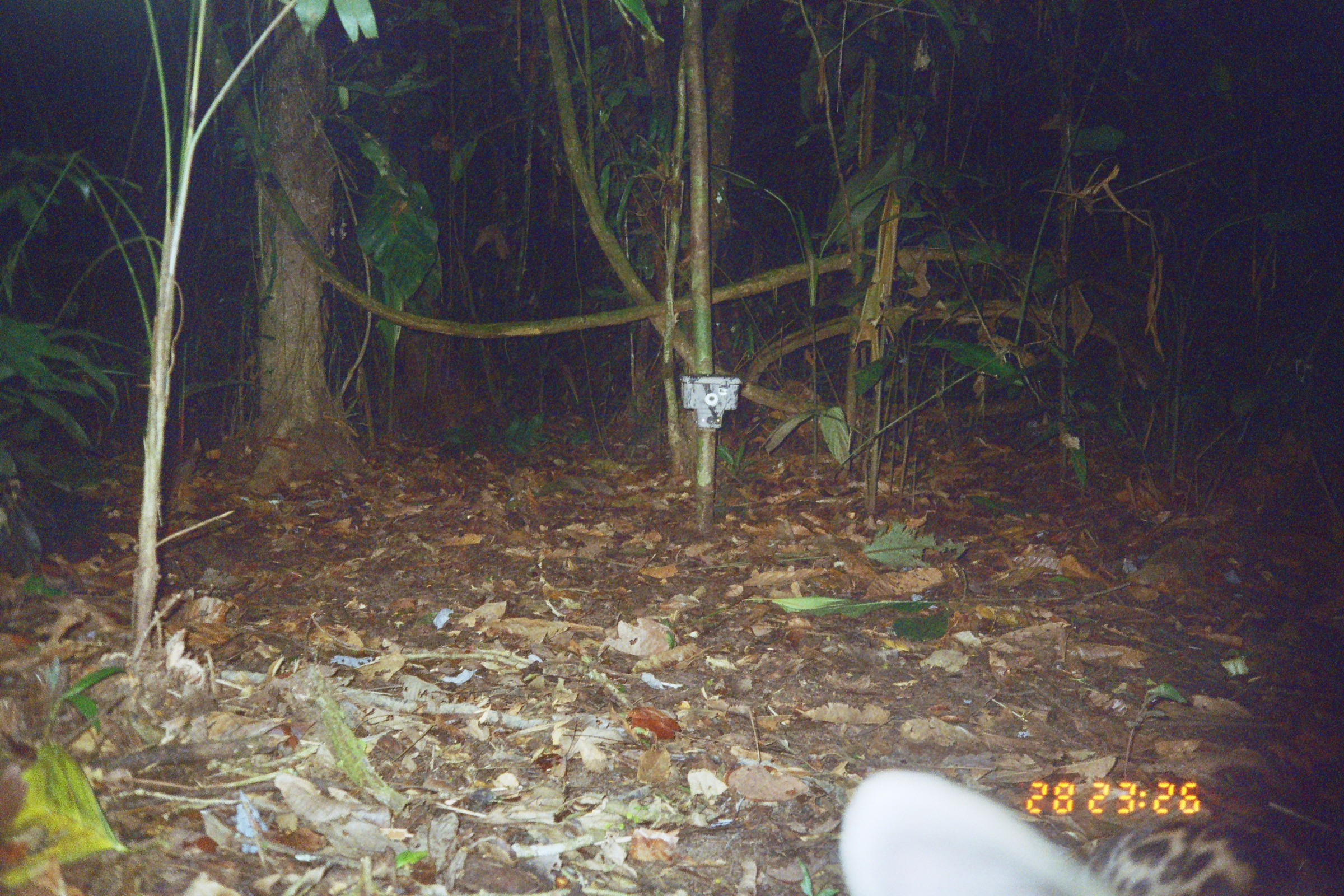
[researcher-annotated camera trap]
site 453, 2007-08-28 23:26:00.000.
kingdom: Animalia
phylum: Chordata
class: Mammalia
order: Carnivora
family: Felidae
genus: Leopardus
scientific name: Leopardus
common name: leopardus cats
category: leopardus sp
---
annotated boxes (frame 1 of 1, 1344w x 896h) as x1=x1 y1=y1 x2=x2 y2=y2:
leopardus sp: x1=839 y1=770 x2=1344 y2=896; x1=0 y1=473 x2=104 y2=582